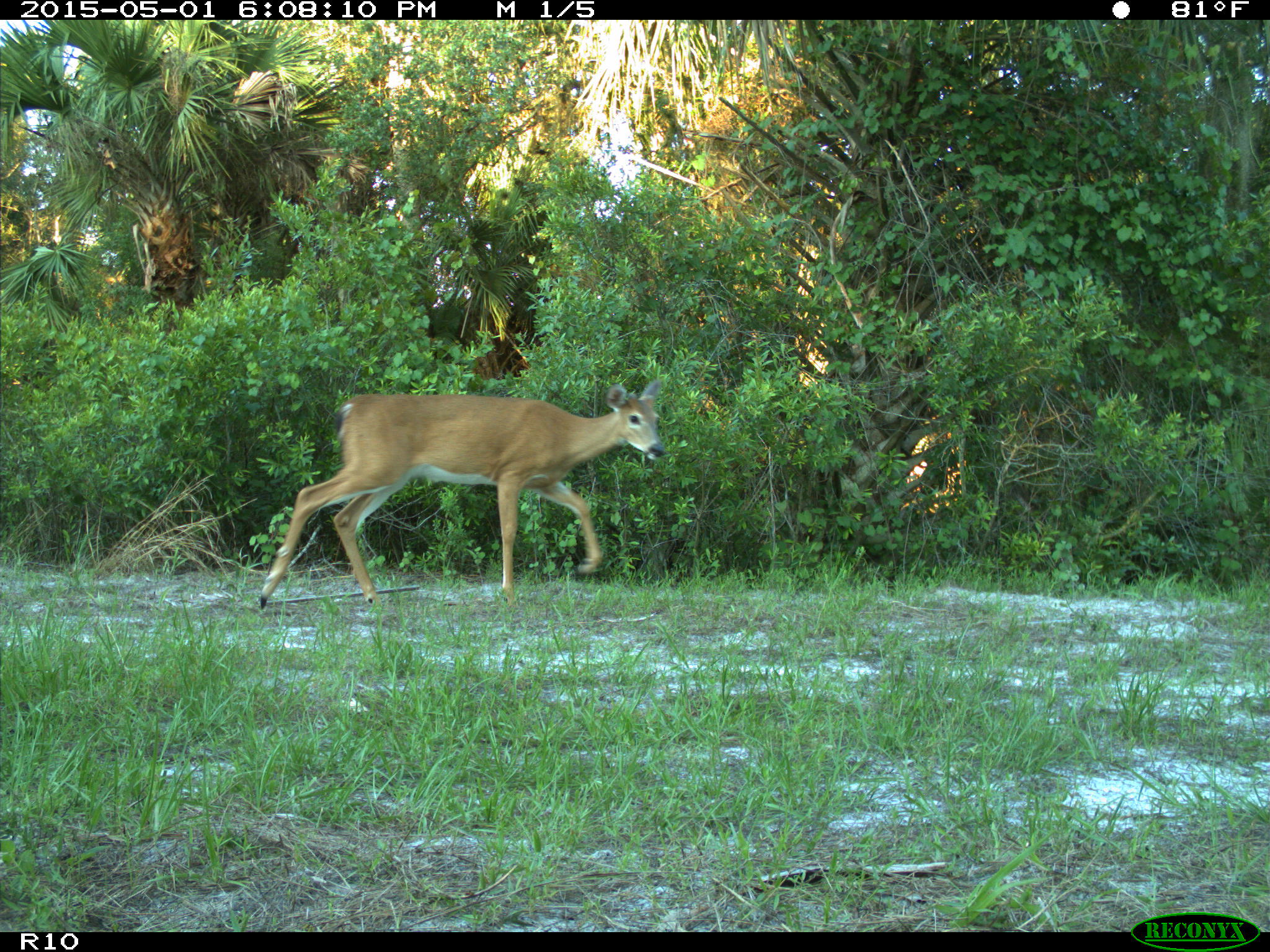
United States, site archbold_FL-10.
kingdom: Animalia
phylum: Chordata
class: Mammalia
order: Artiodactyla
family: Cervidae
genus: Odocoileus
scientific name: Odocoileus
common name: deer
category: unidentified deer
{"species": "unidentified deer (deer) (Odocoileus)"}